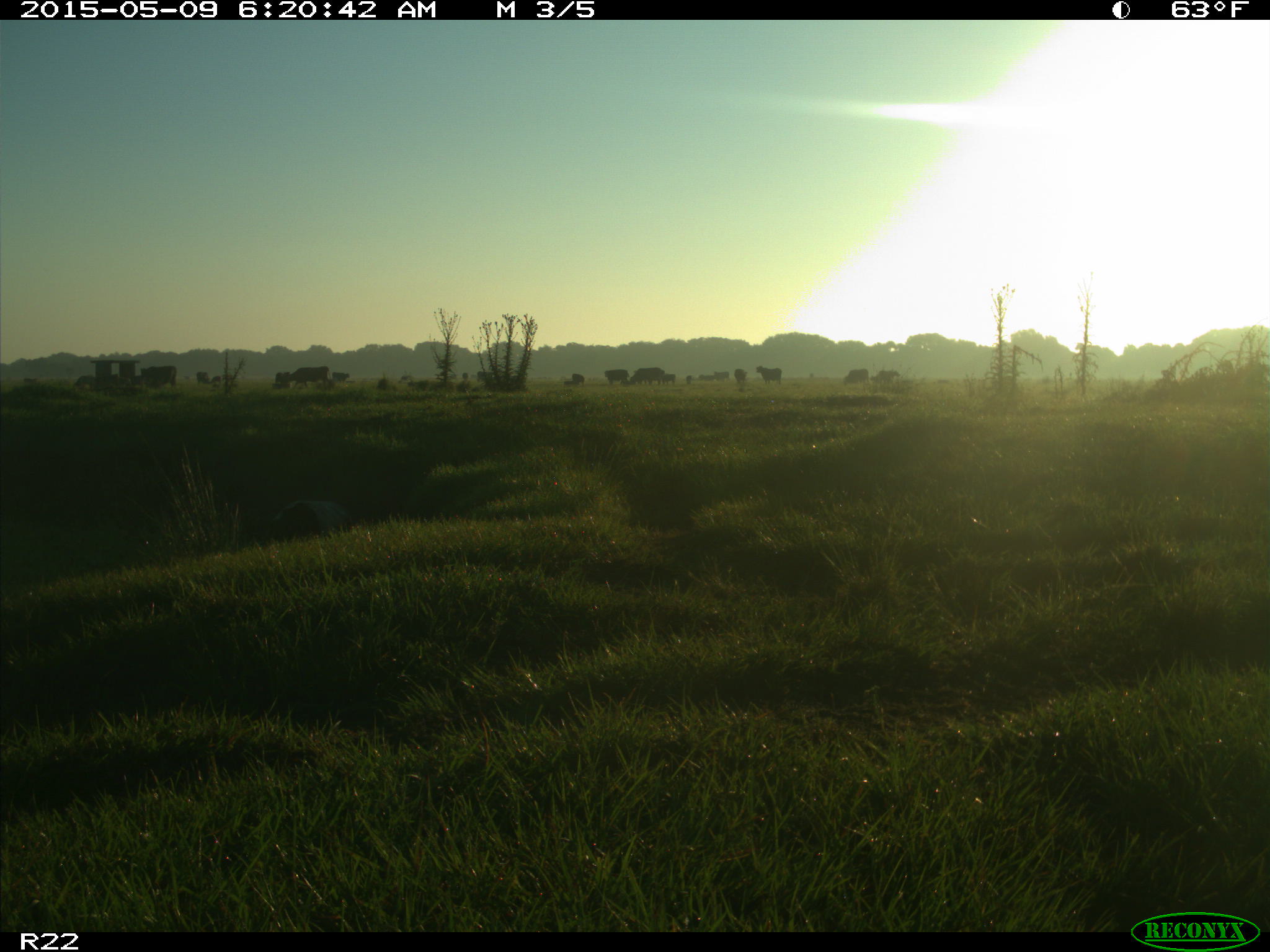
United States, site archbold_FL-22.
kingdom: Animalia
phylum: Chordata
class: Mammalia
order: Artiodactyla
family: Bovidae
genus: Bos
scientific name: Bos taurus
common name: domestic cow